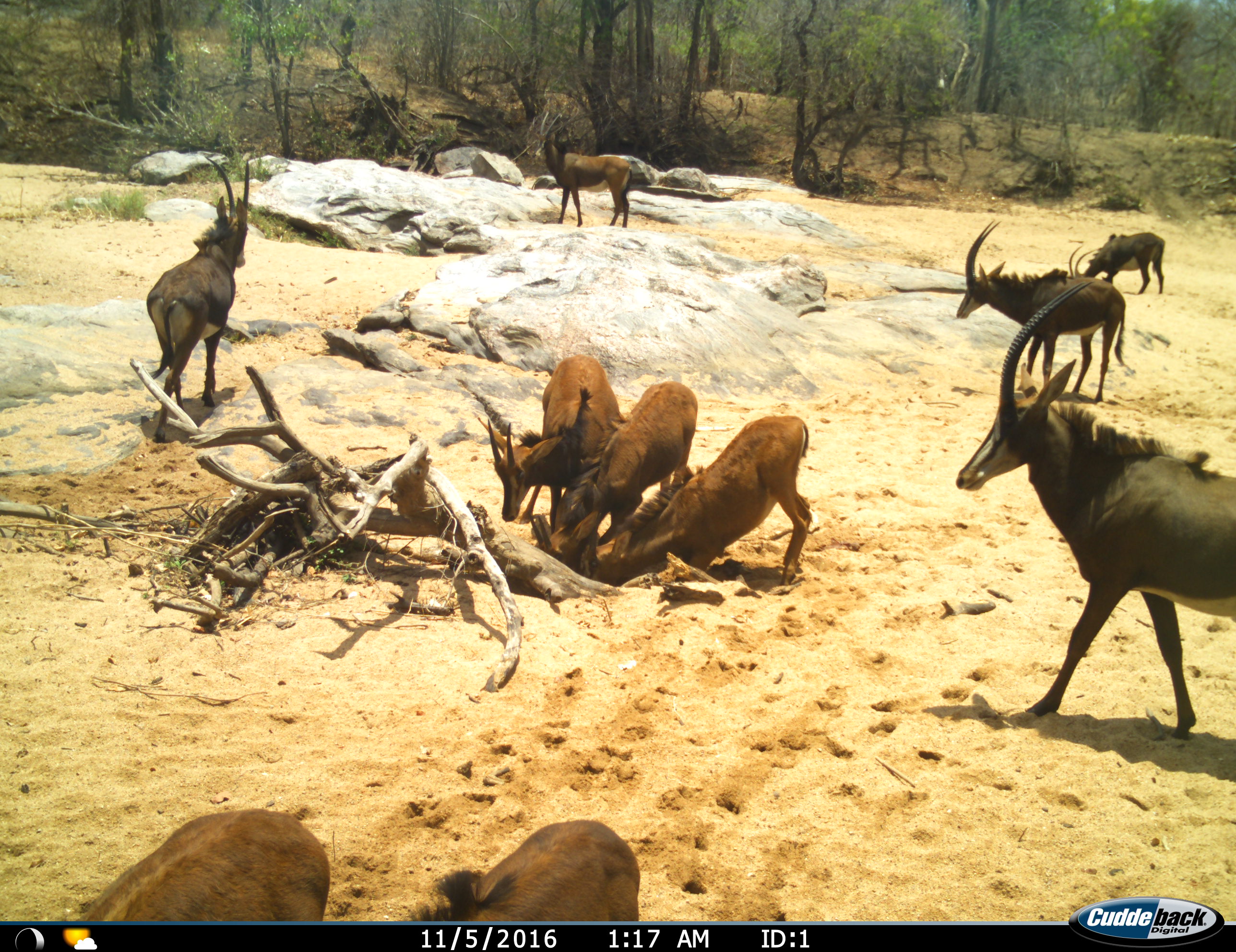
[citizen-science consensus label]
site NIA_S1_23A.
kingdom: Animalia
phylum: Chordata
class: Mammalia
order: Artiodactyla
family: Bovidae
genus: Hippotragus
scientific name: Hippotragus niger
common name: sable antelope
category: sable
Sable (sable antelope) (Hippotragus niger), count 10. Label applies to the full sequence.